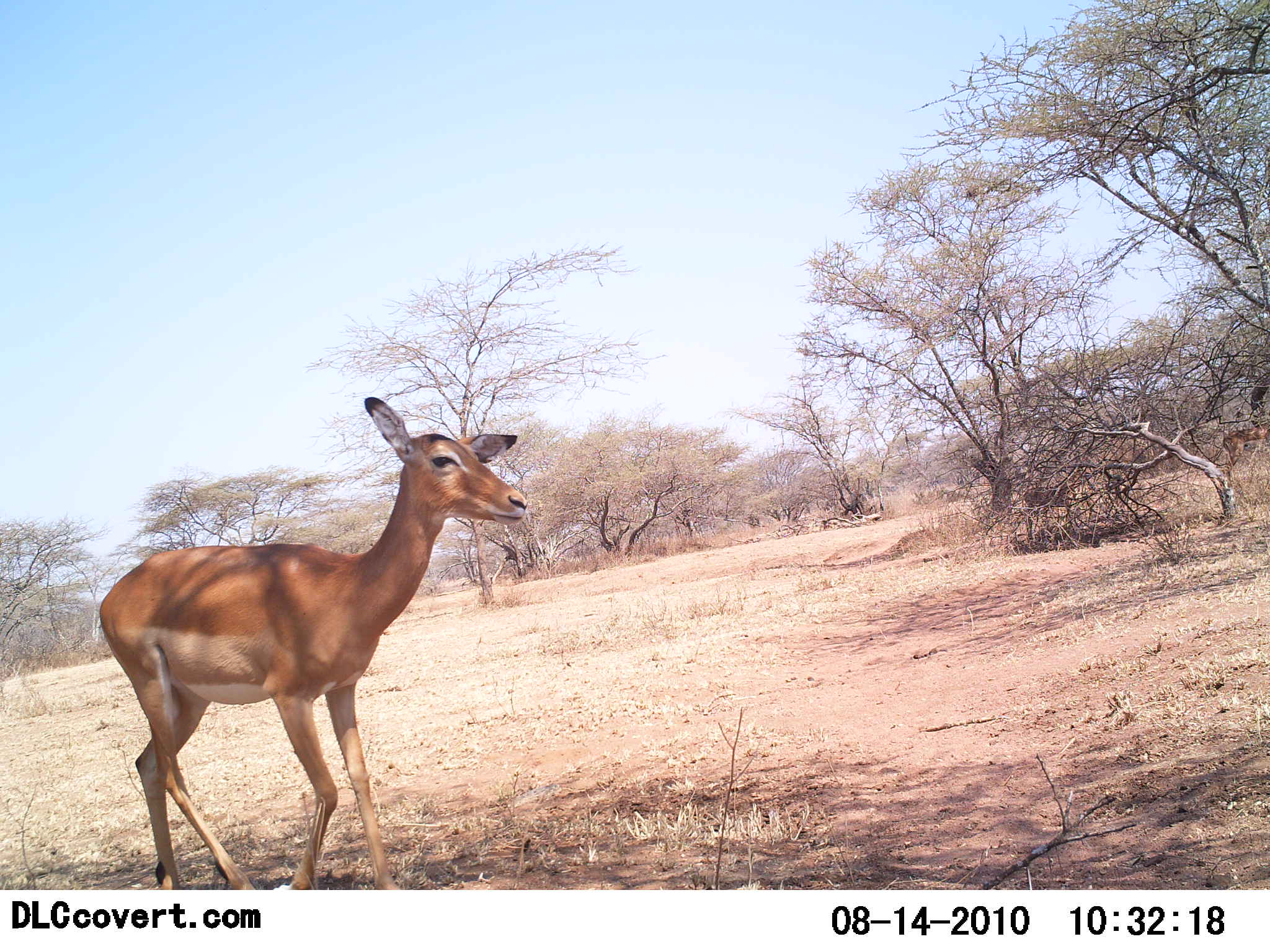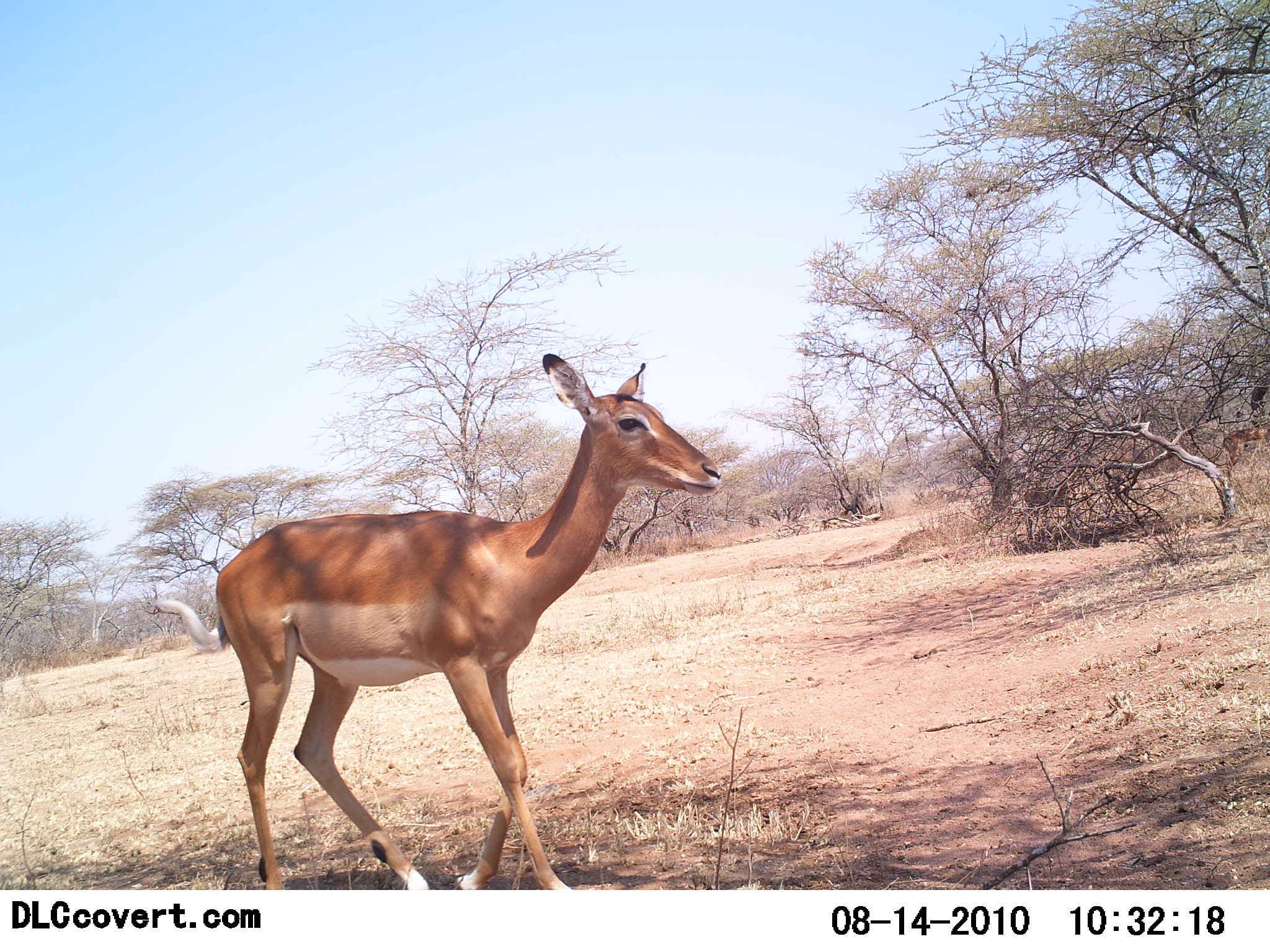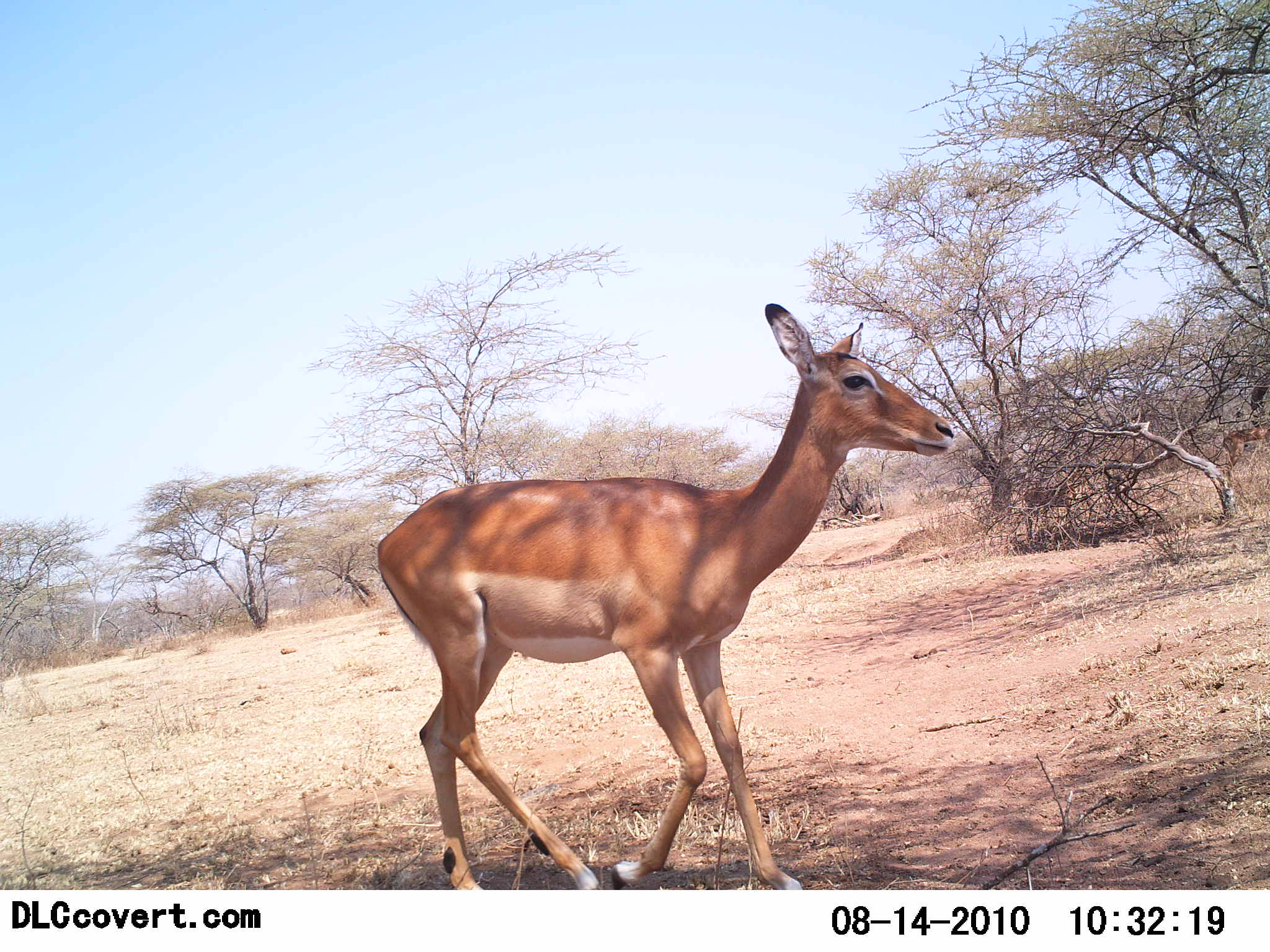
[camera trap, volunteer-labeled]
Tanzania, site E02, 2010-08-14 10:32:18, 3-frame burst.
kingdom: Animalia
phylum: Chordata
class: Mammalia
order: Artiodactyla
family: Bovidae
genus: Aepyceros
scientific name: Aepyceros melampus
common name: impala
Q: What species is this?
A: Impala (Aepyceros melampus).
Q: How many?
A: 1.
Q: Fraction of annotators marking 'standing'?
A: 10%.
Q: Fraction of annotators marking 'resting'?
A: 0%.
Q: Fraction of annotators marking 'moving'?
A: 90%.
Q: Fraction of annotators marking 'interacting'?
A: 0%.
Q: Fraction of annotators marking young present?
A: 0%.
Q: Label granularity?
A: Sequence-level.